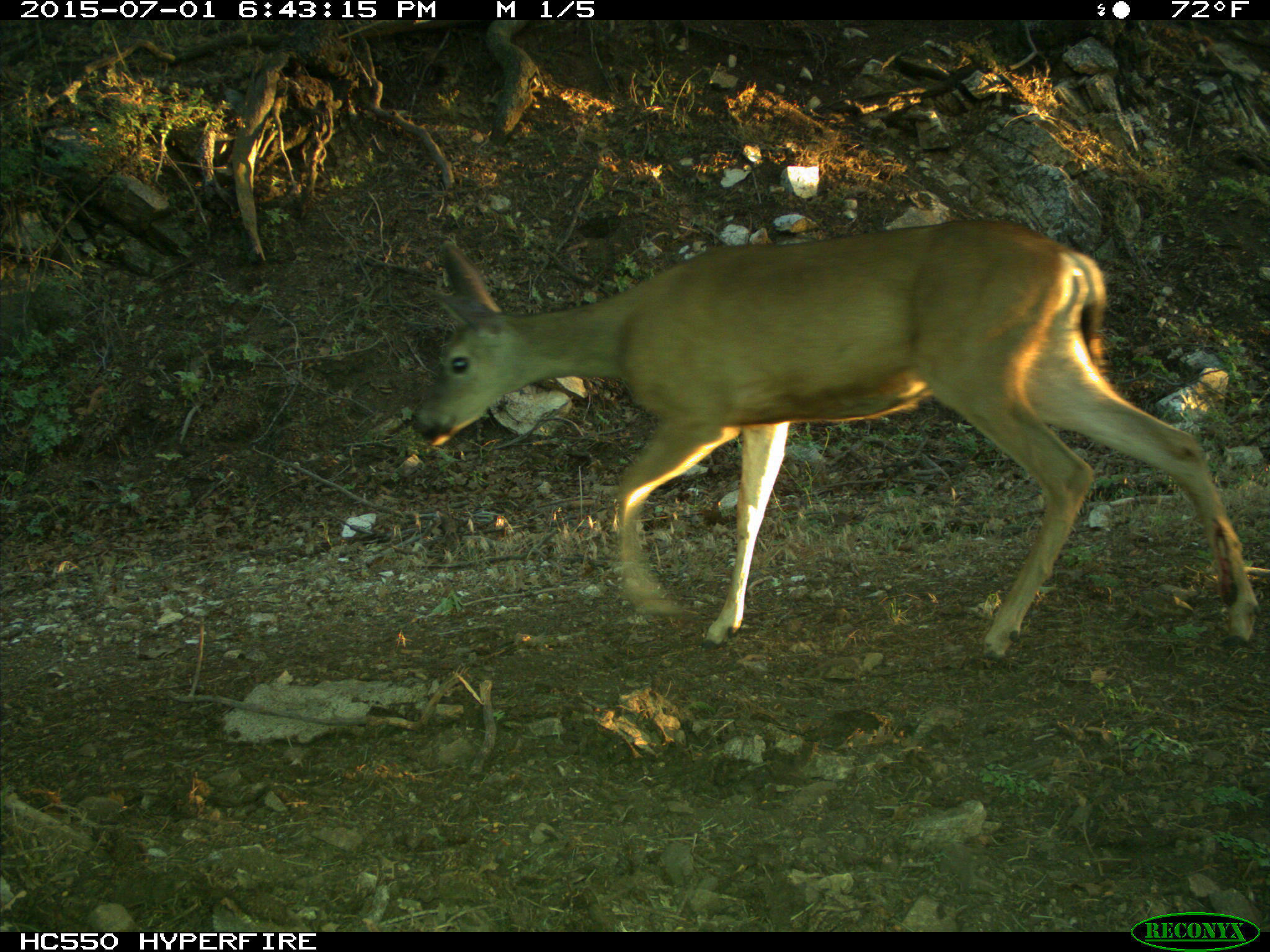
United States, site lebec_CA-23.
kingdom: Animalia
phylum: Chordata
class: Mammalia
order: Artiodactyla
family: Cervidae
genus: Odocoileus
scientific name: Odocoileus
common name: deer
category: unidentified deer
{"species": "unidentified deer (deer) (Odocoileus)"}